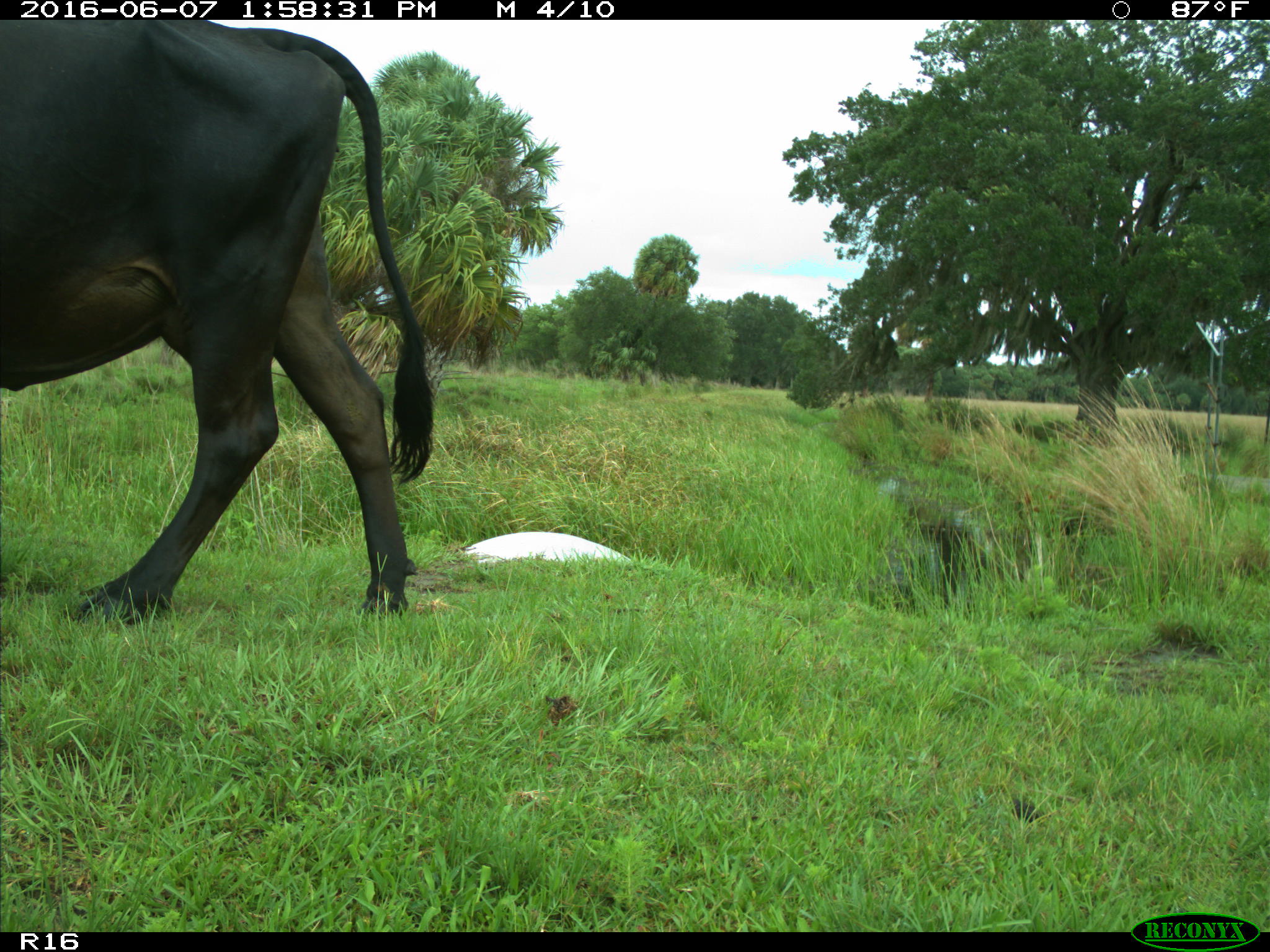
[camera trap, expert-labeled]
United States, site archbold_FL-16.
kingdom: Animalia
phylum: Chordata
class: Mammalia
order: Artiodactyla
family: Bovidae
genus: Bos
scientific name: Bos taurus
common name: domestic cow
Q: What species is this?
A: Bos taurus (domestic cow).